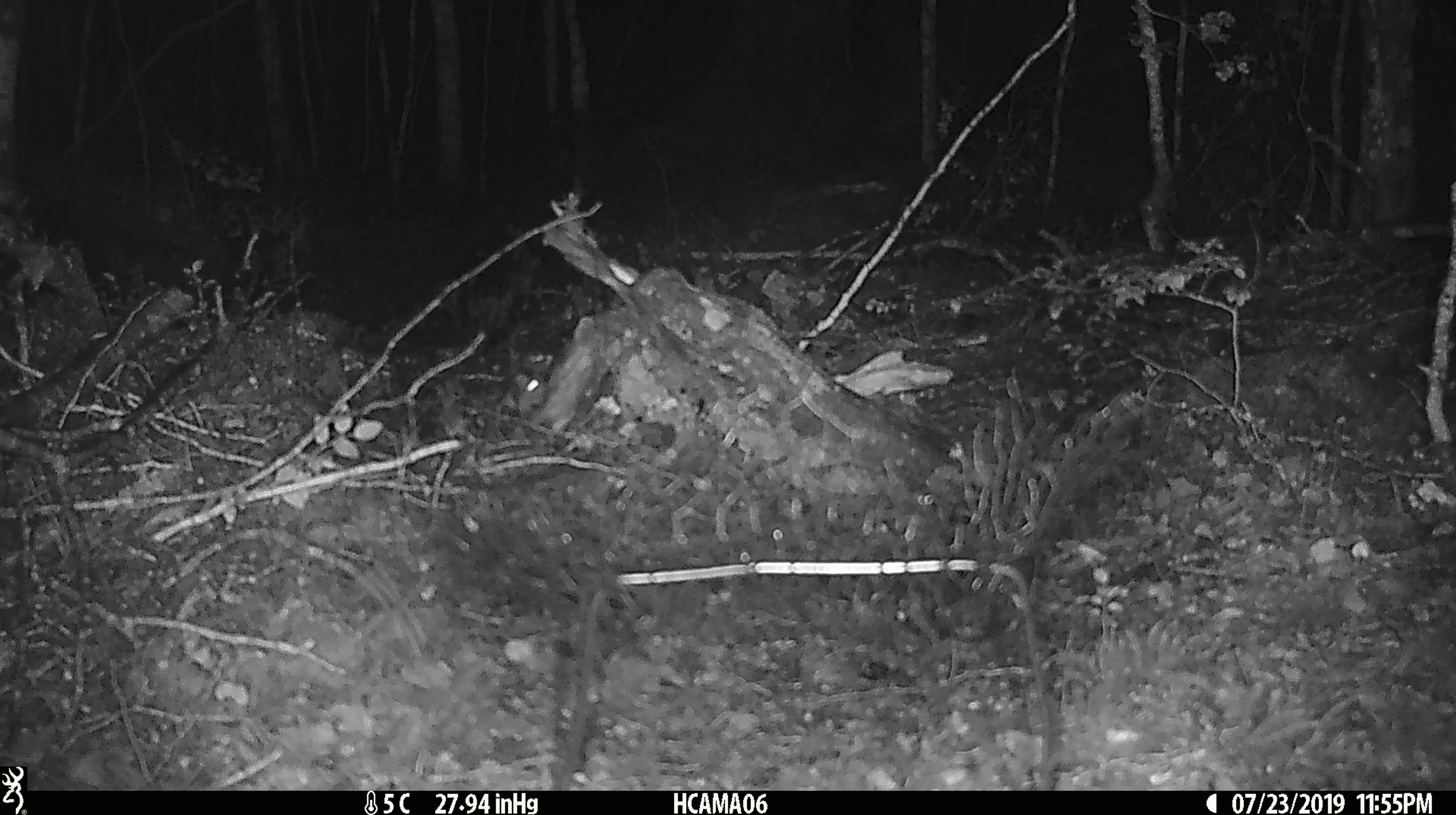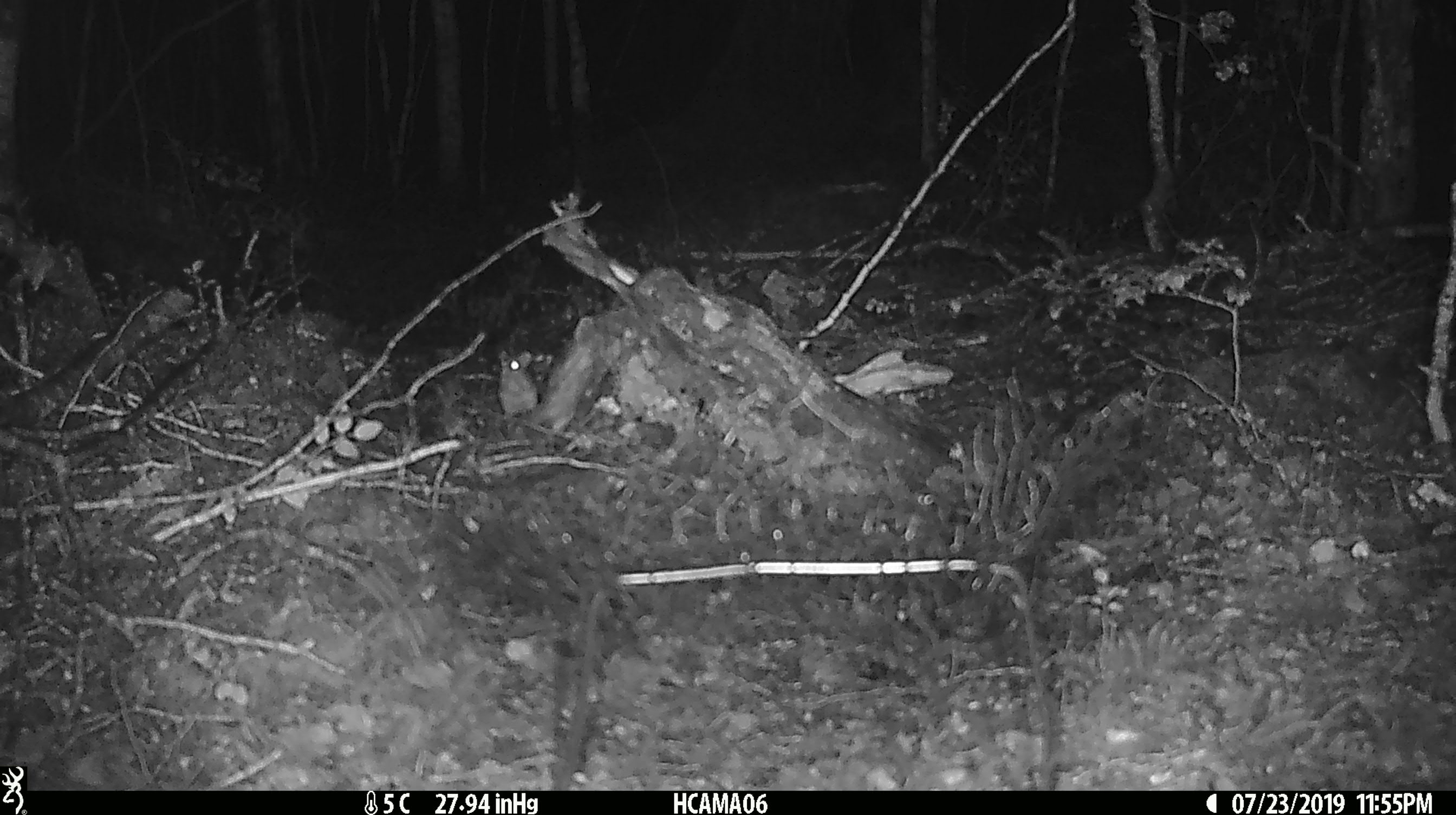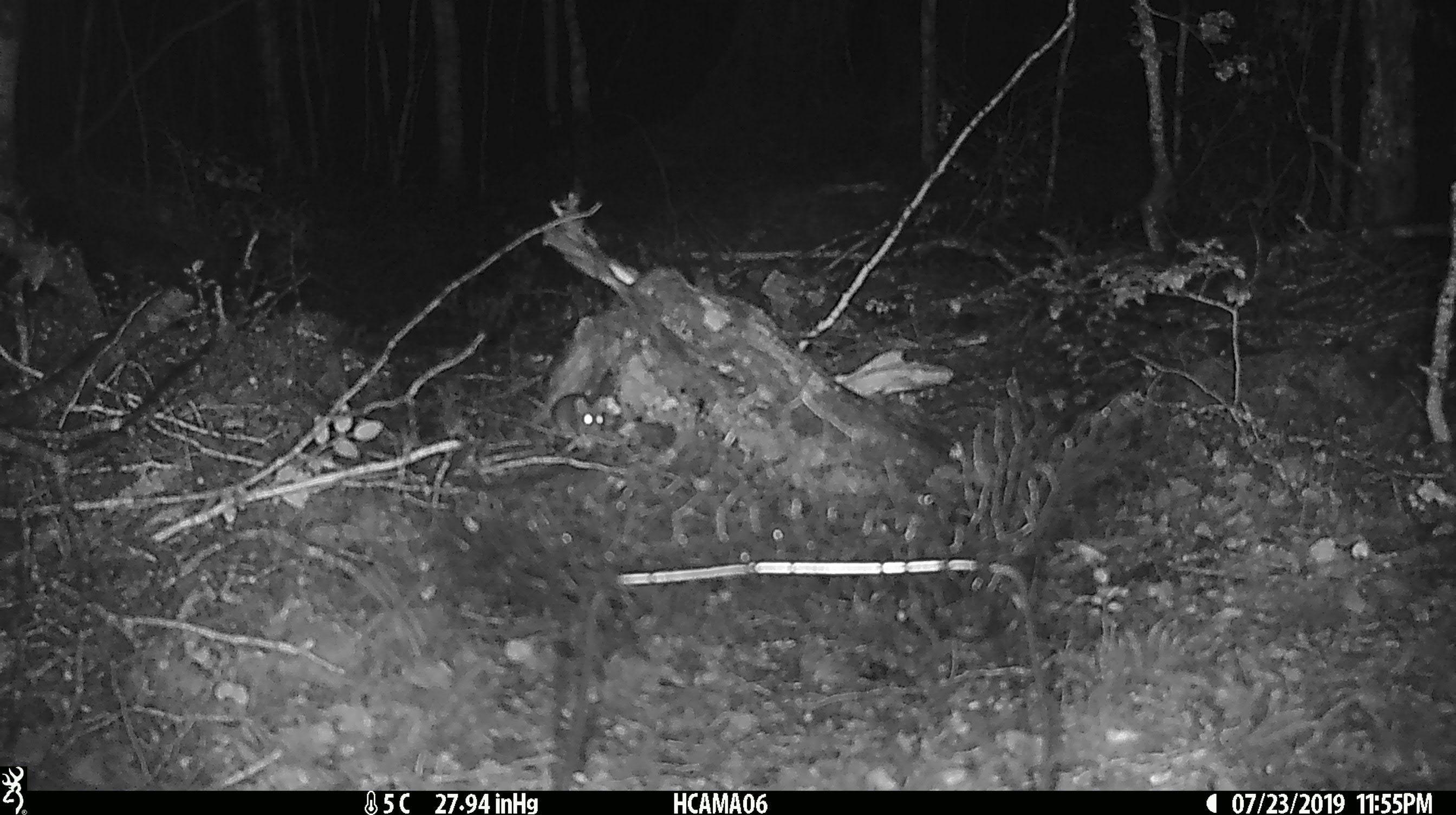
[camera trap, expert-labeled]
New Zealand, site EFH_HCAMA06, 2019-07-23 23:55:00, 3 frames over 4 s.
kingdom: Animalia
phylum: Chordata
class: Mammalia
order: Rodentia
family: Muridae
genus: Mus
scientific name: Mus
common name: mouse